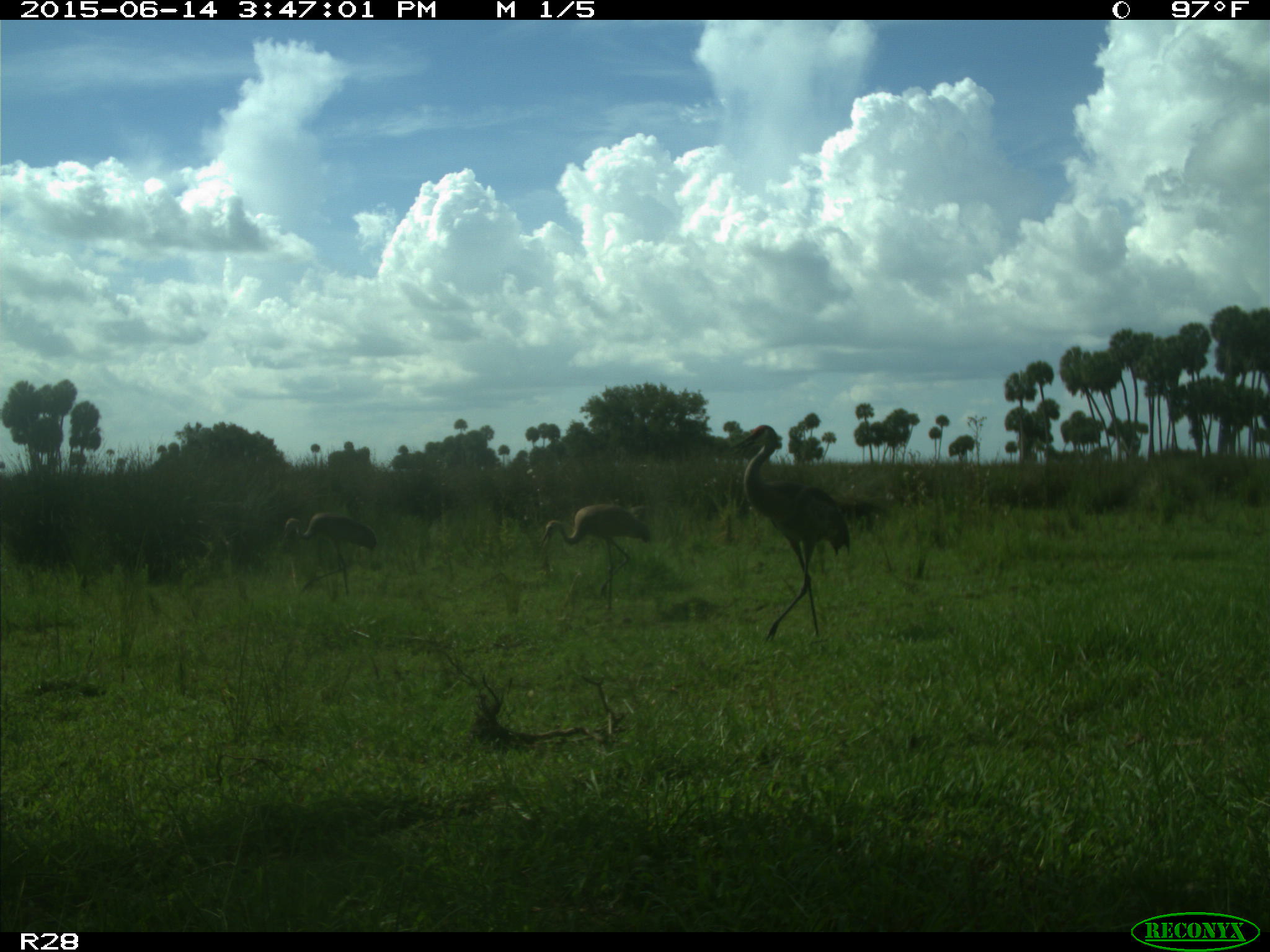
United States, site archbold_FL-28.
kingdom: Animalia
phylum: Chordata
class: Aves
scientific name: Aves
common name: birds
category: unidentified bird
Unidentified bird (birds) (Aves).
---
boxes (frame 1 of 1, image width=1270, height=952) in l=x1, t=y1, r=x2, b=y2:
animal: l=729, t=424, r=850, b=644; l=542, t=502, r=652, b=616; l=283, t=513, r=377, b=599